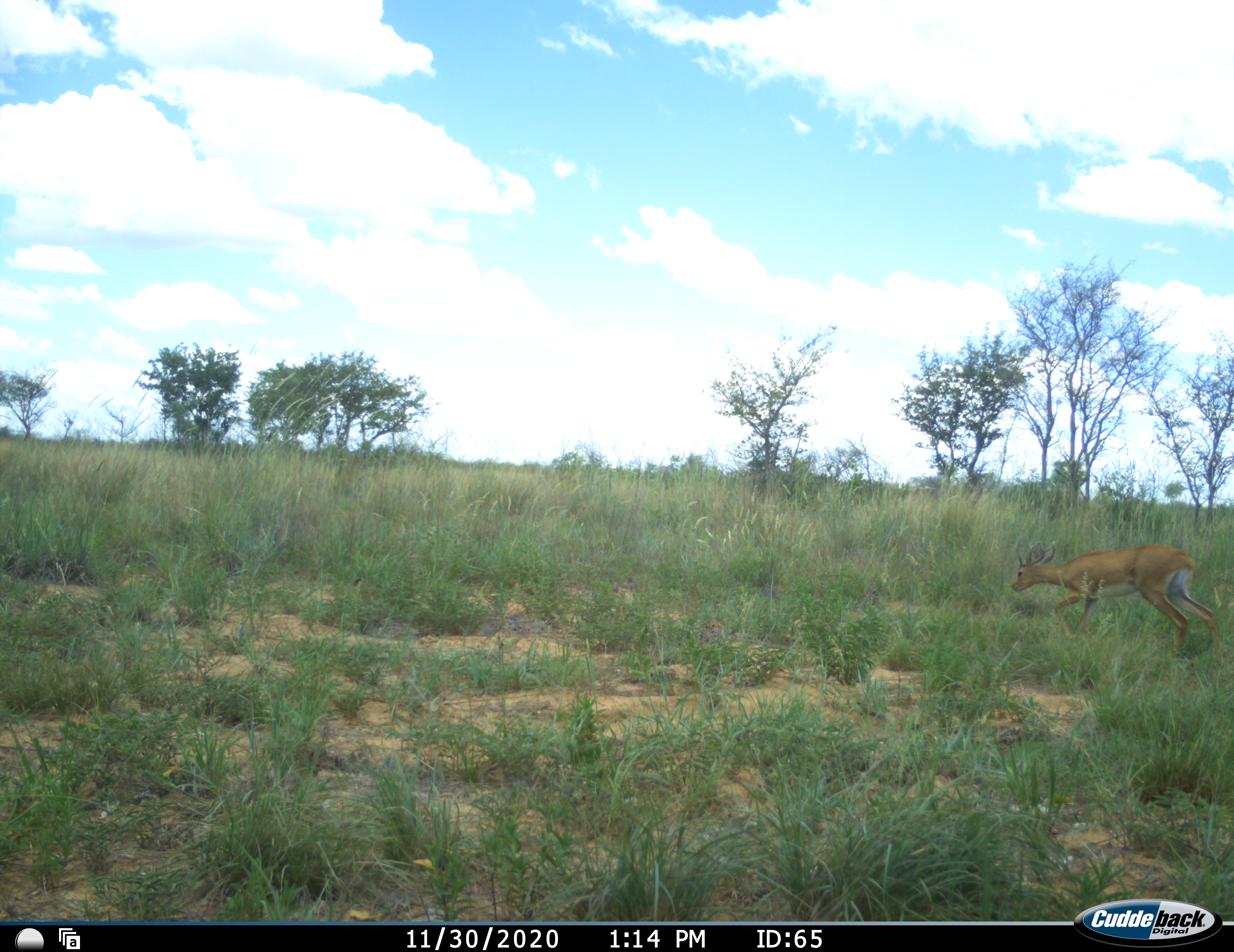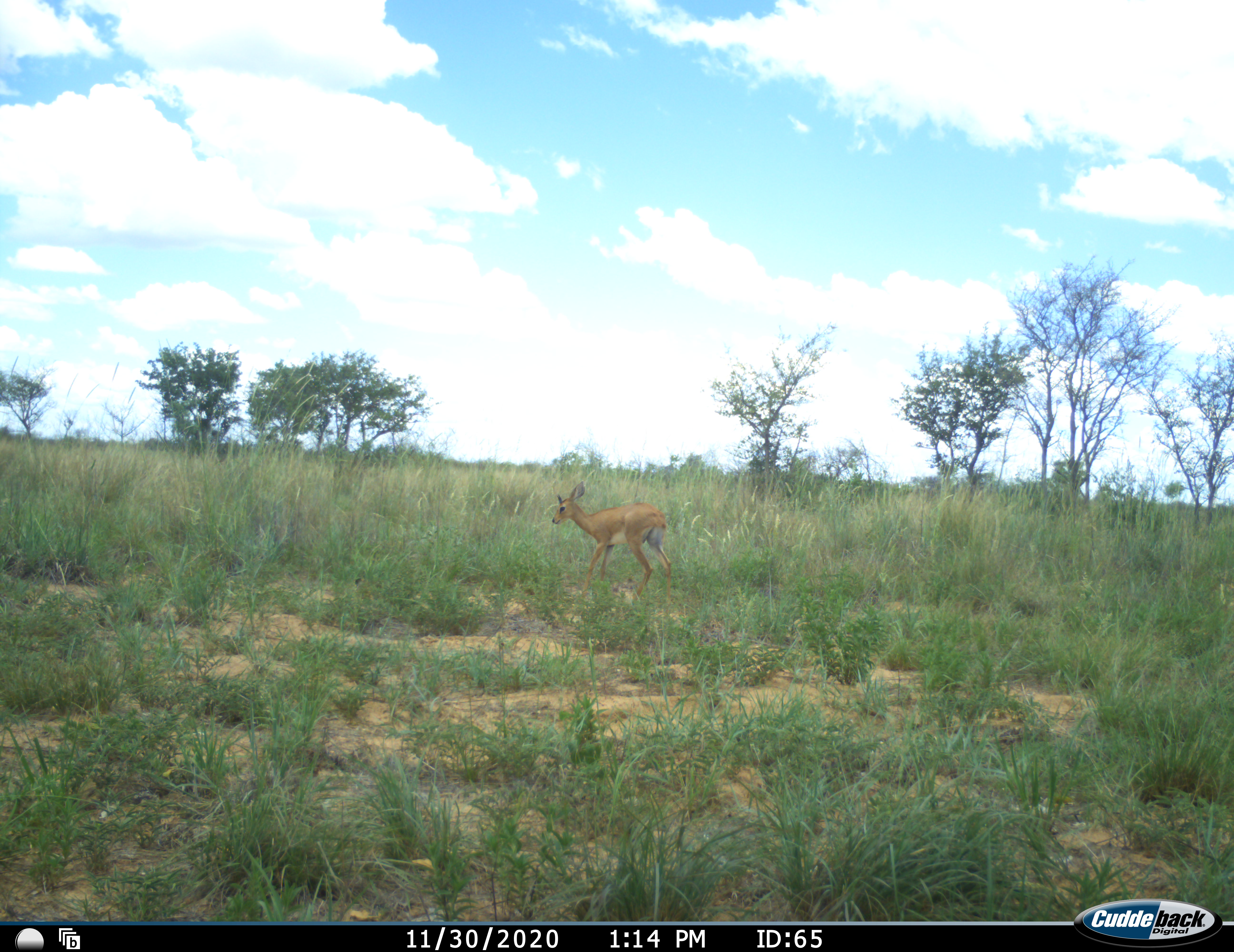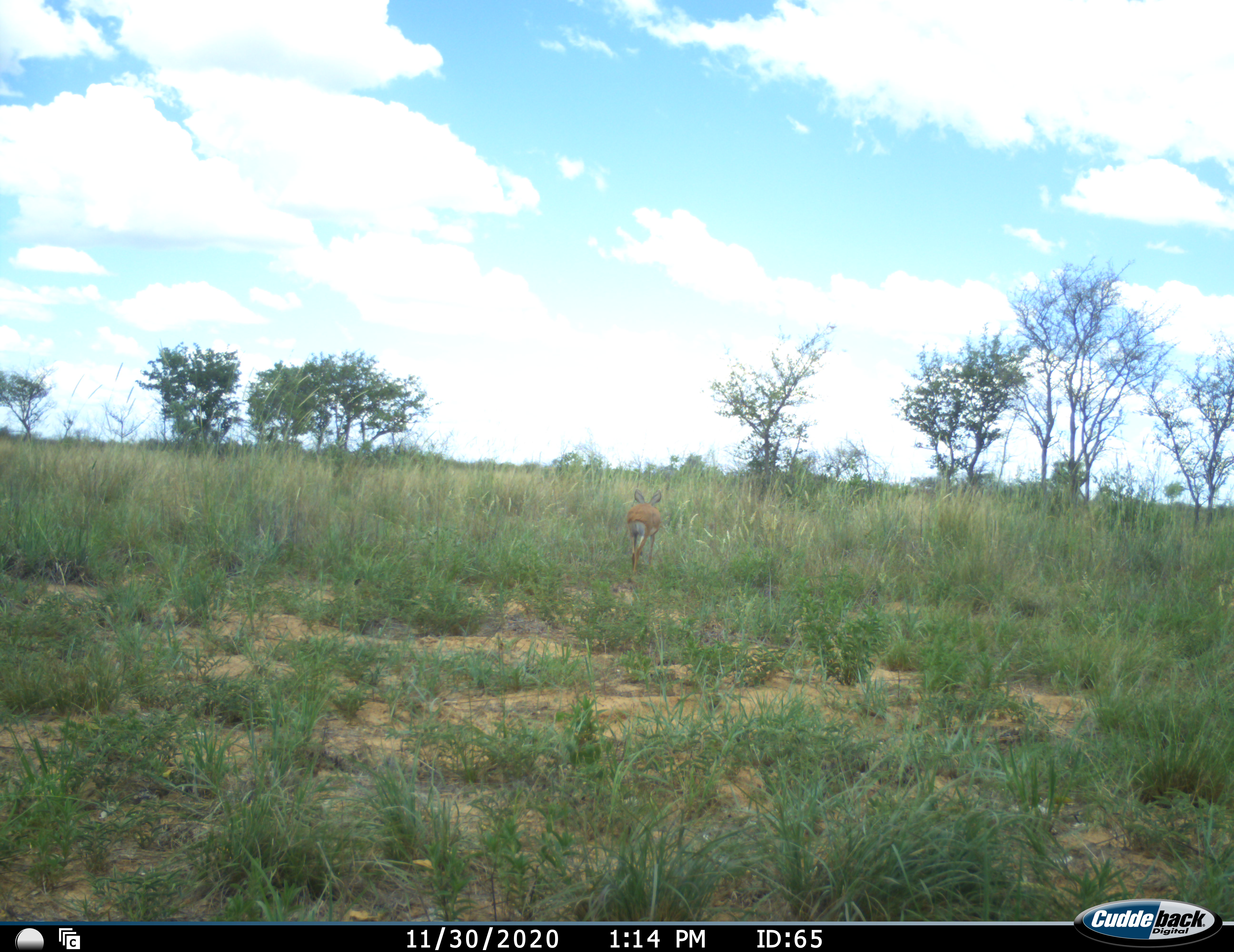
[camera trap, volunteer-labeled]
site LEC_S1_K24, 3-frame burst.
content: unidentified animal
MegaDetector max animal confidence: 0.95